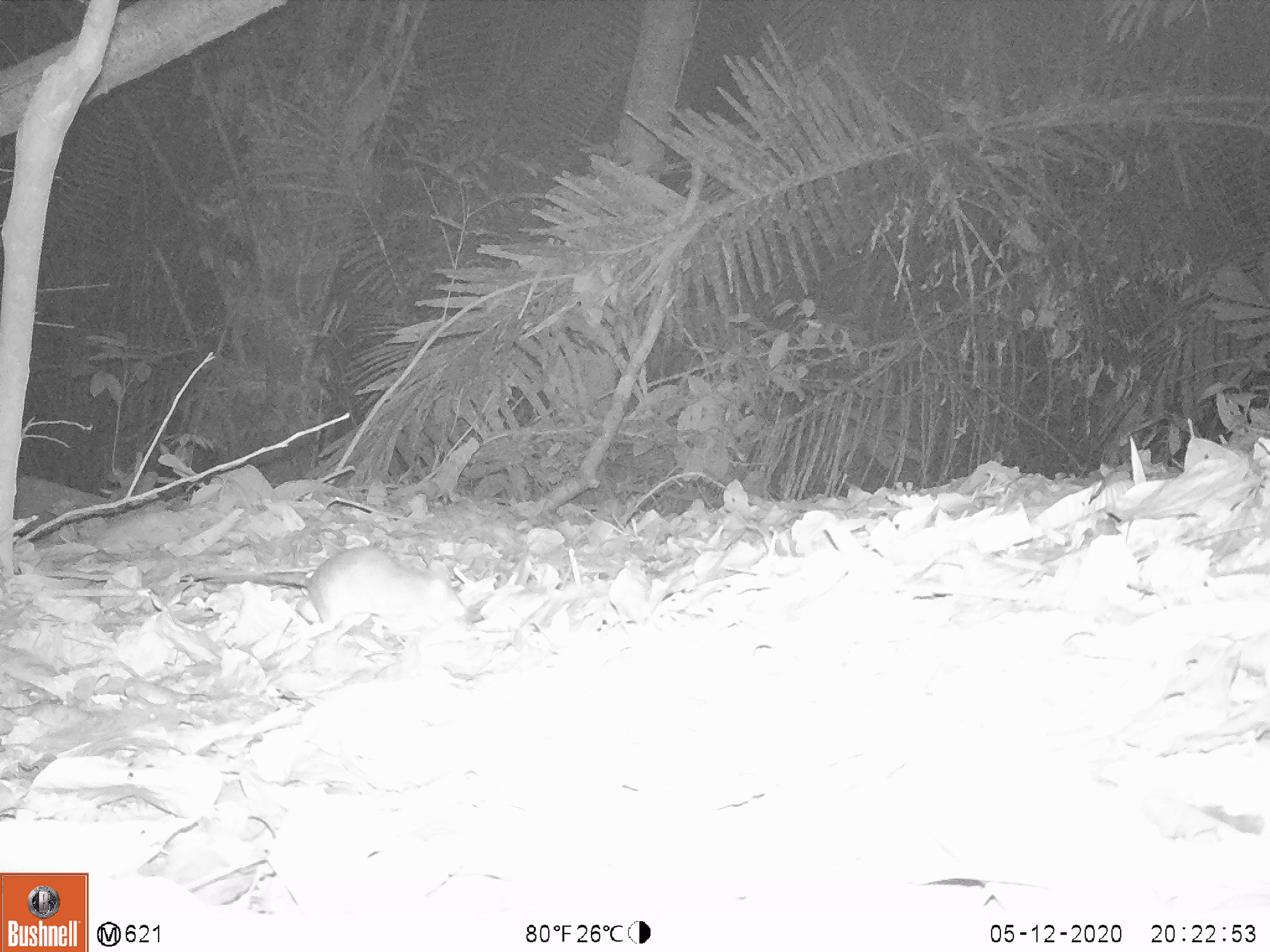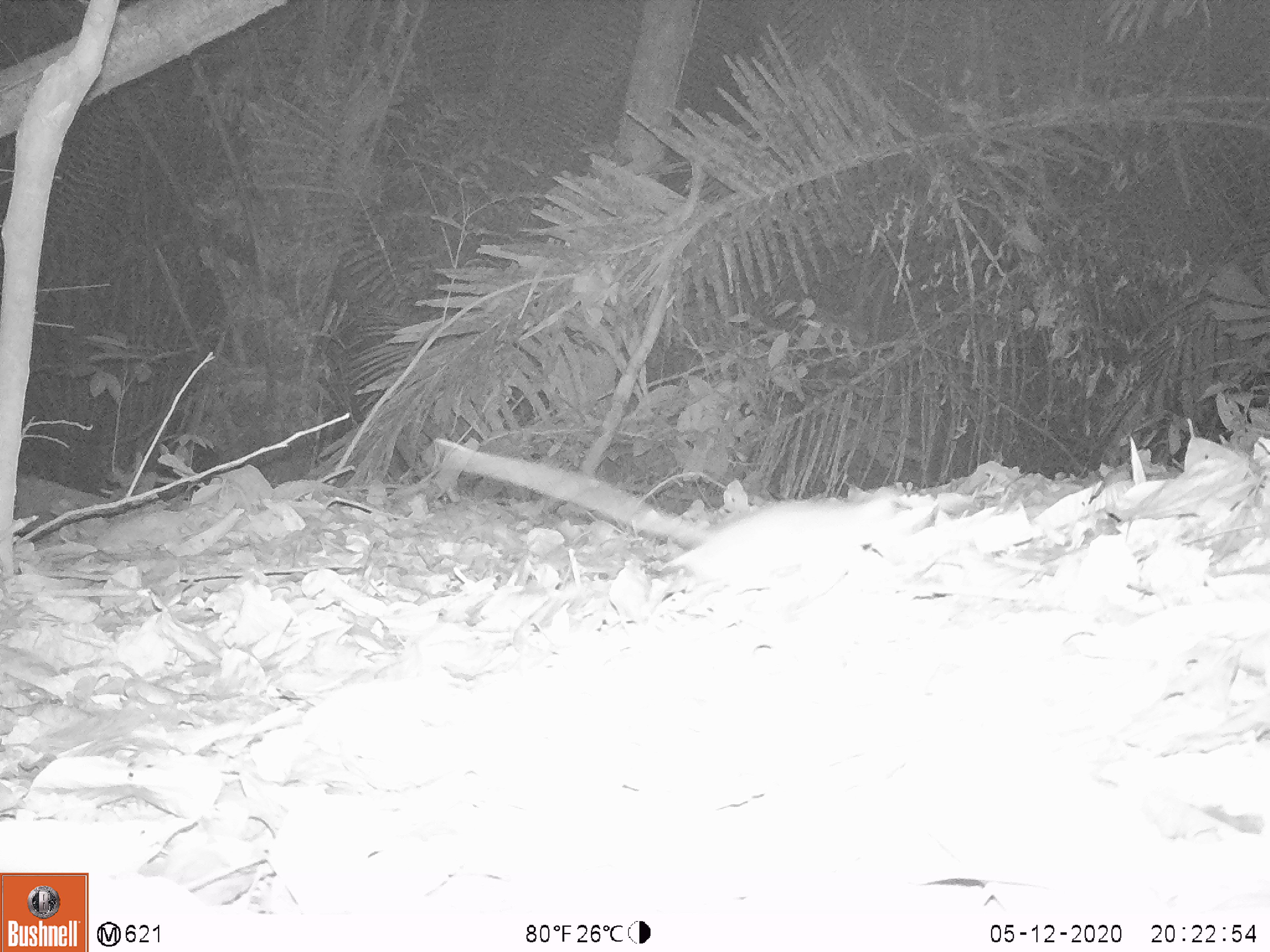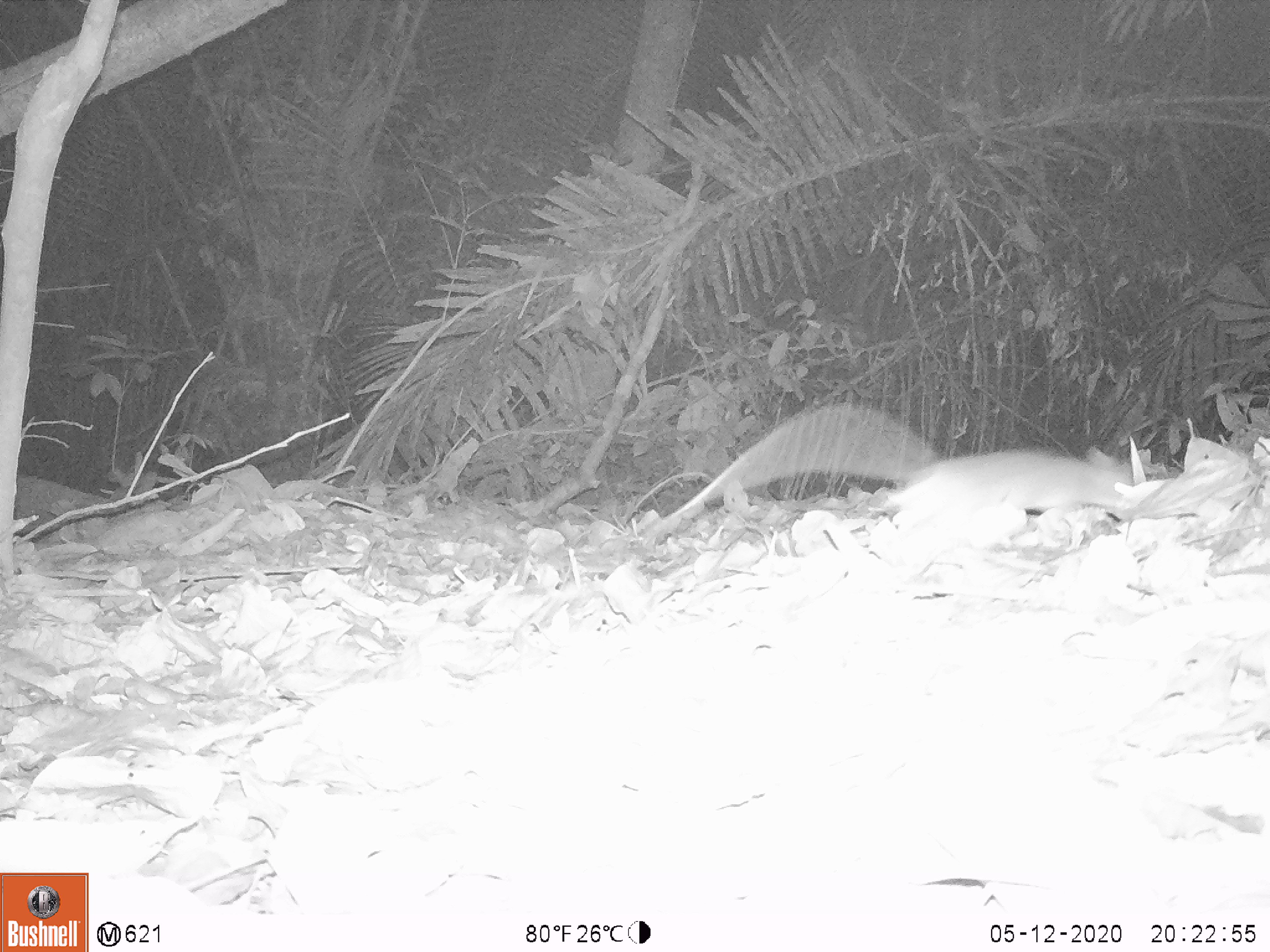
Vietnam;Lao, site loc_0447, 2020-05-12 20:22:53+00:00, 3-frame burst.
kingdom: Animalia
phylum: Chordata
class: Mammalia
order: Rodentia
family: Muridae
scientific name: Muridae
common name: old-world mice and rats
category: unidentified murid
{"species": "unidentified murid (old-world mice and rats) (Muridae)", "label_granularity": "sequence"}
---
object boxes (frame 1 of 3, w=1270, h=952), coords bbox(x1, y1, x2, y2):
unidentified murid: bbox(211, 544, 485, 664)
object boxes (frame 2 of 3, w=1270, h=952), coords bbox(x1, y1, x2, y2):
unidentified murid: bbox(433, 438, 941, 607)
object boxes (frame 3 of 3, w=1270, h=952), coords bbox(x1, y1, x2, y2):
unidentified murid: bbox(636, 397, 1147, 574)